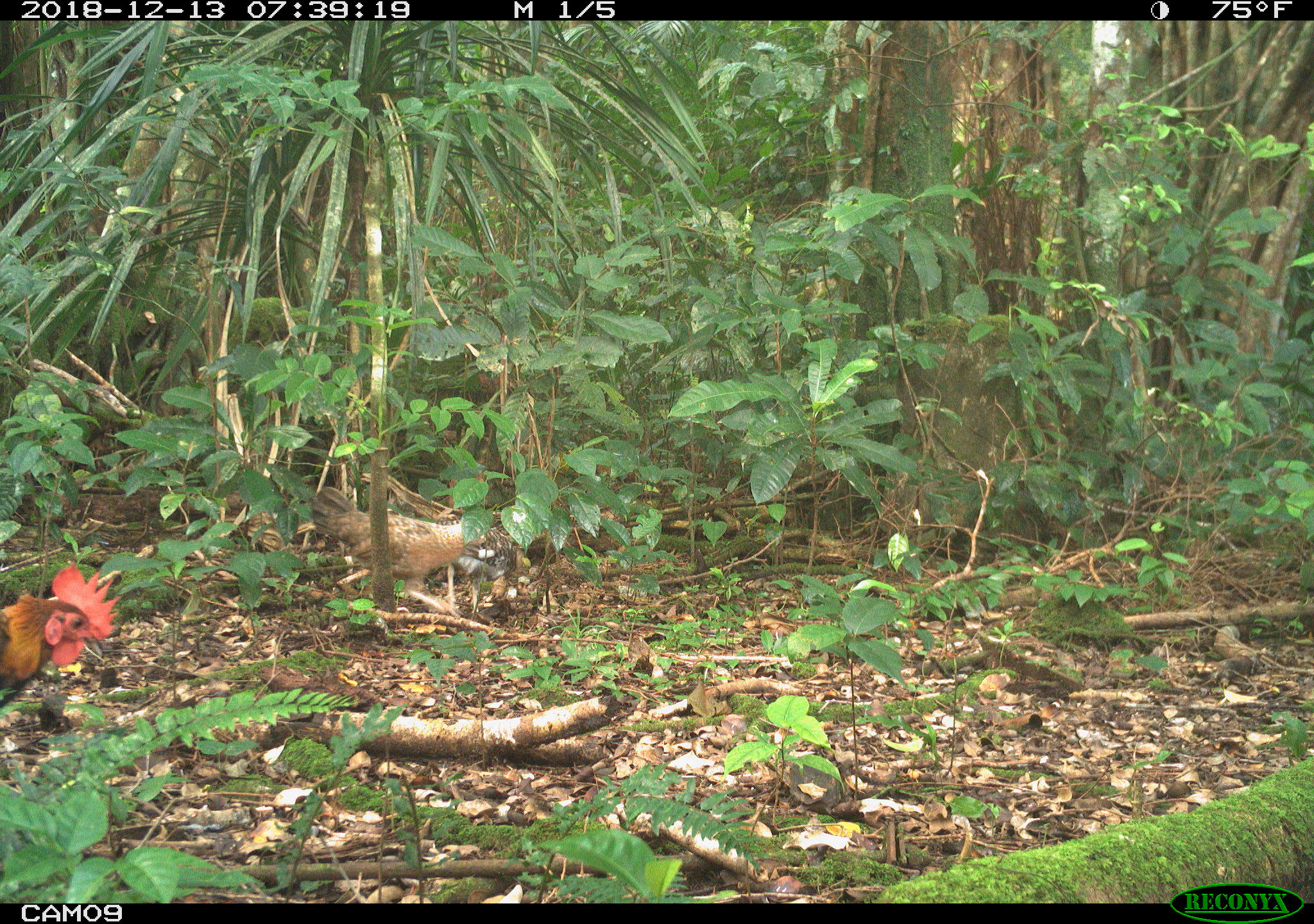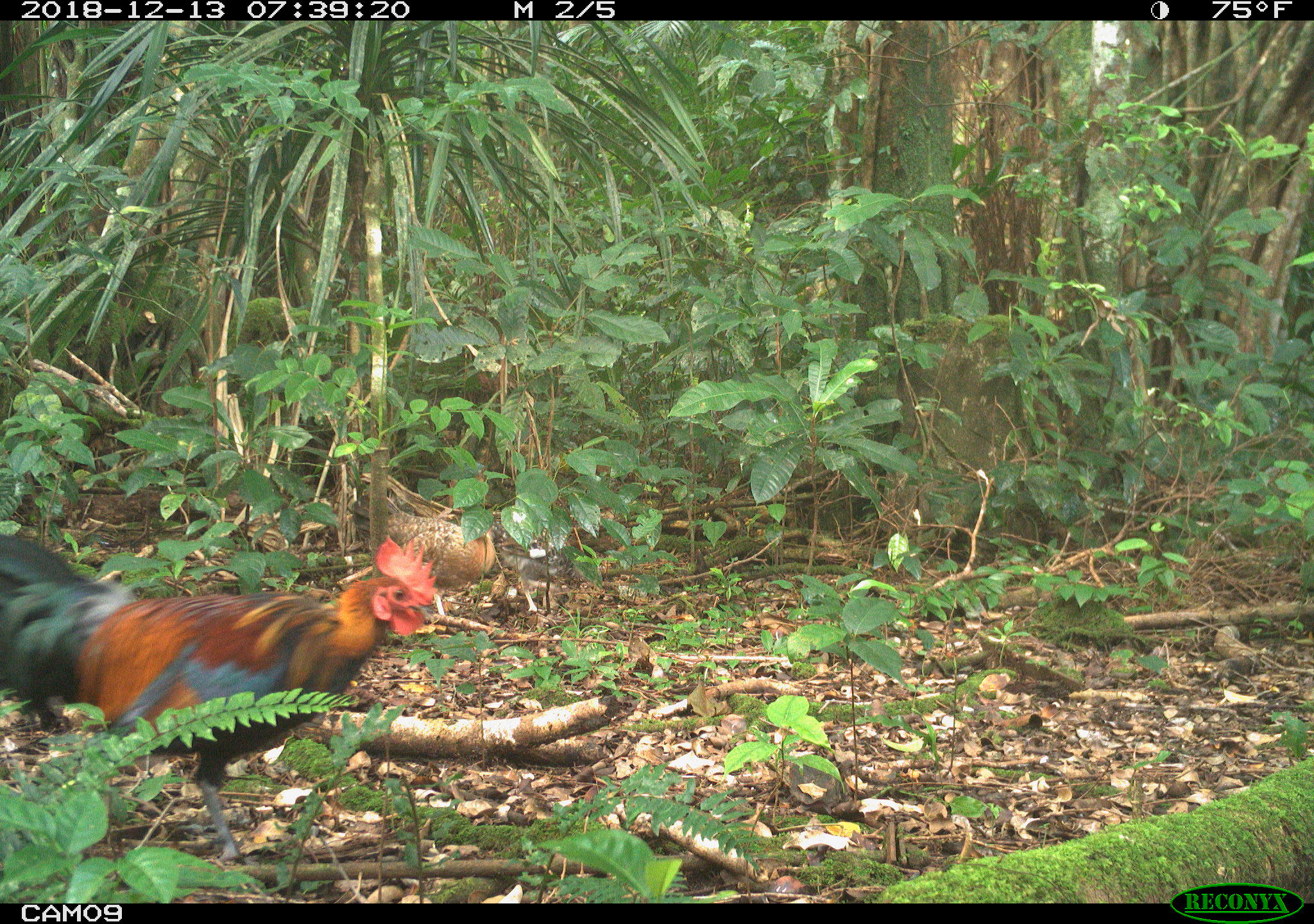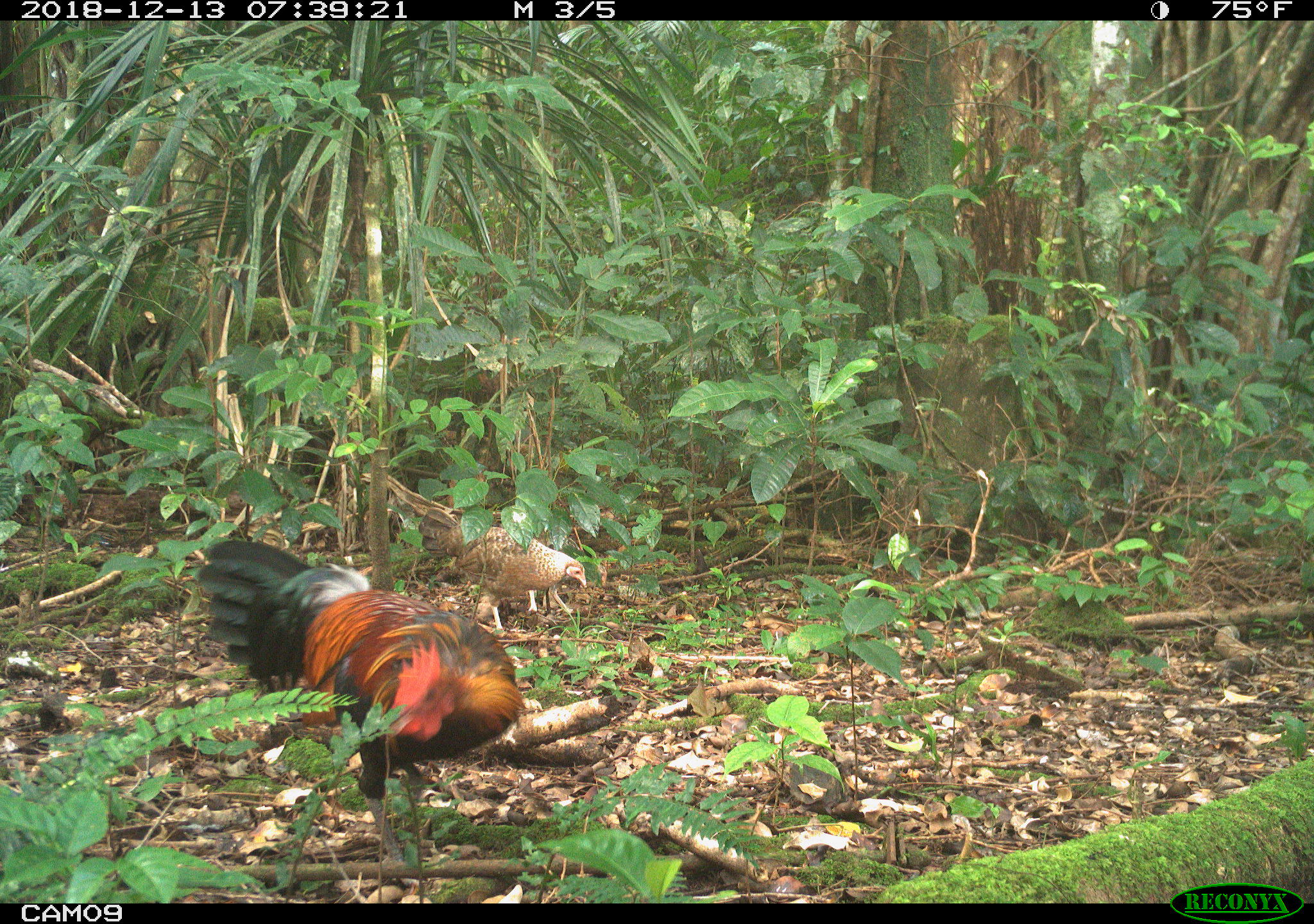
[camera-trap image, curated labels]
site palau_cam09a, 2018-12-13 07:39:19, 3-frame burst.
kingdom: Animalia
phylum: Chordata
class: Aves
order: Galliformes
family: Phasianidae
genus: Gallus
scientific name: Gallus gallus domesticus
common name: domestic chicken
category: chicken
Chicken (domestic chicken) (Gallus gallus domesticus).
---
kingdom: Animalia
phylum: Chordata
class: Aves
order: Galliformes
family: Phasianidae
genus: Gallus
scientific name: Gallus gallus domesticus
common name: rooster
Rooster (Gallus gallus domesticus).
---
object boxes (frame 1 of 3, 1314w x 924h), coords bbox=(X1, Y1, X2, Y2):
chicken: bbox=(300, 484, 507, 612)
rooster: bbox=(0, 567, 117, 705)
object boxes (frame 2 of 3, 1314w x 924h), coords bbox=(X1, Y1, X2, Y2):
chicken: bbox=(345, 472, 502, 624)
rooster: bbox=(0, 527, 440, 873)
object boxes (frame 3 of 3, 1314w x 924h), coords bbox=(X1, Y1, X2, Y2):
chicken: bbox=(409, 497, 584, 623)
rooster: bbox=(194, 536, 524, 874)